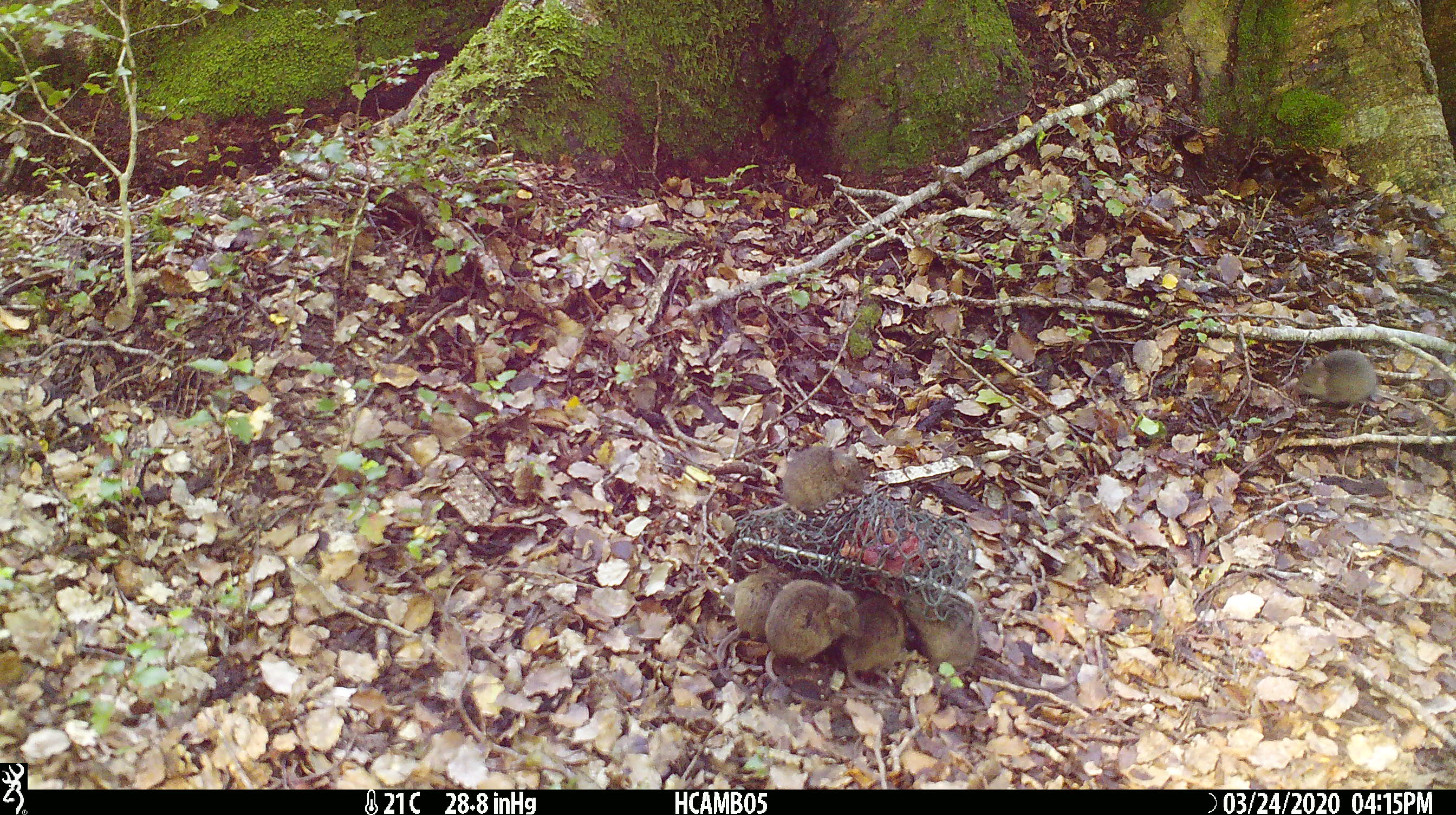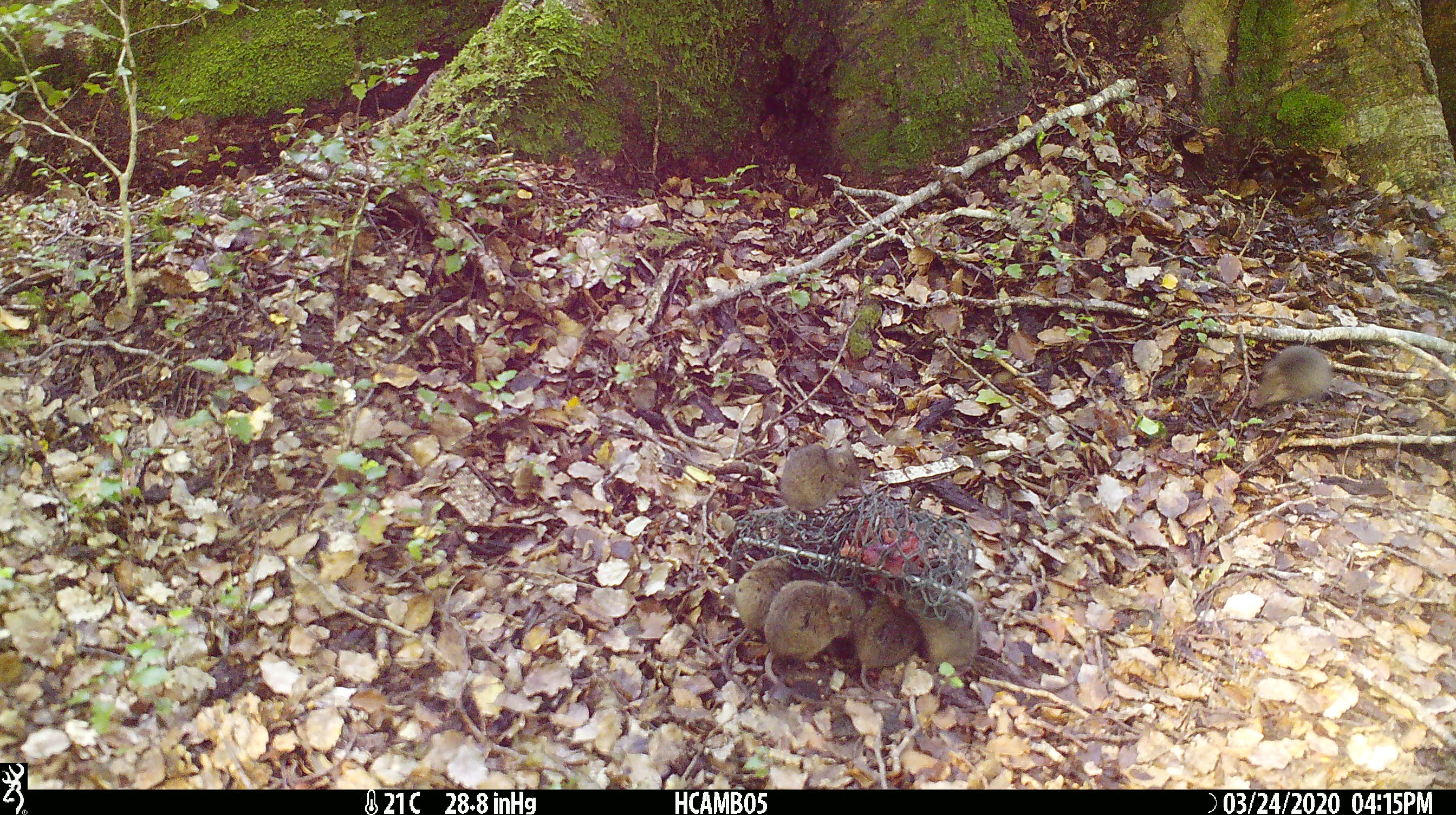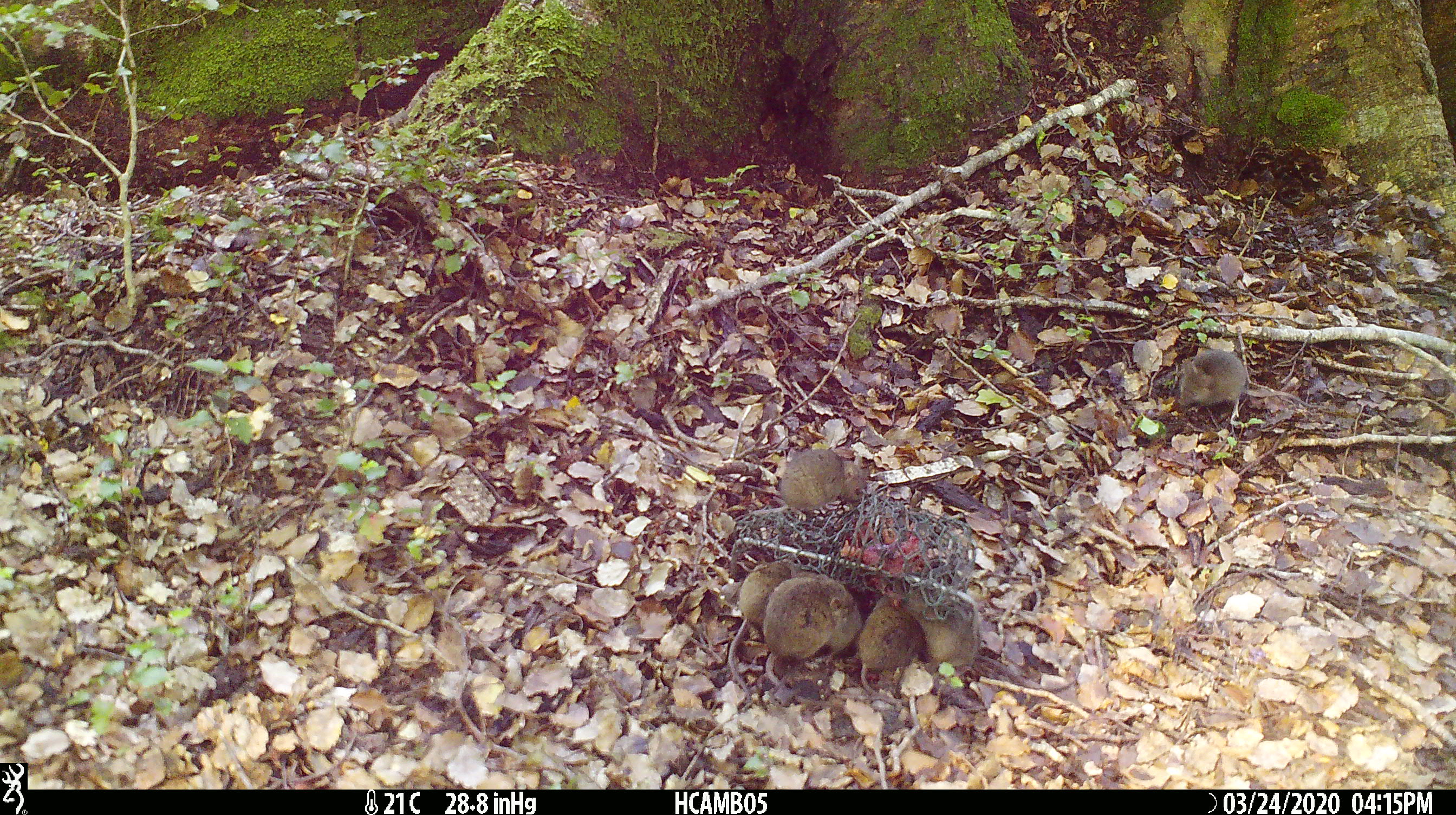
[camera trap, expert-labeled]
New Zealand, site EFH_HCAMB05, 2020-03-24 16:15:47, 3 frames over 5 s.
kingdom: Animalia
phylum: Chordata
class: Mammalia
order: Rodentia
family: Muridae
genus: Mus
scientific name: Mus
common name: mouse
Mouse (Mus).